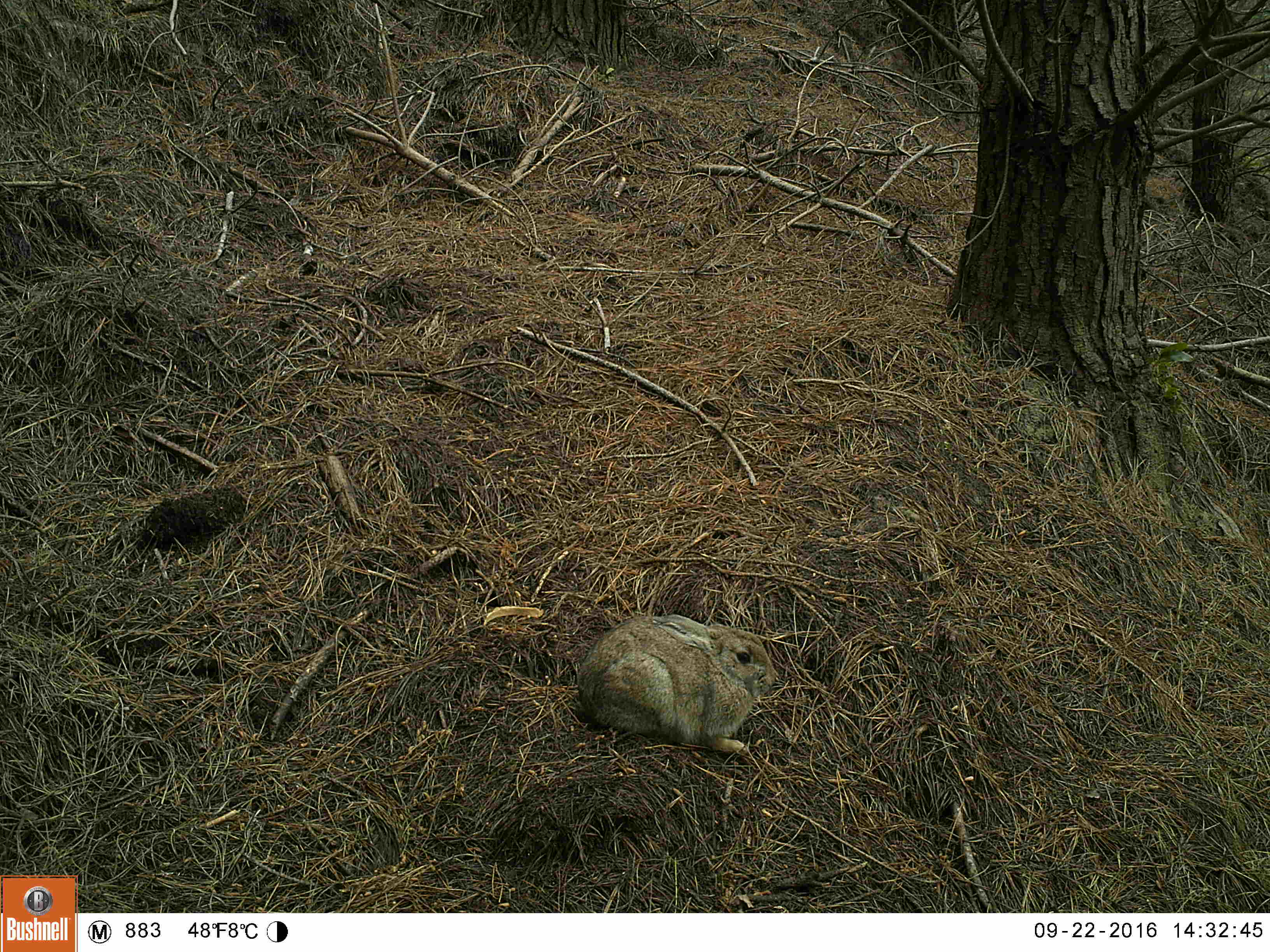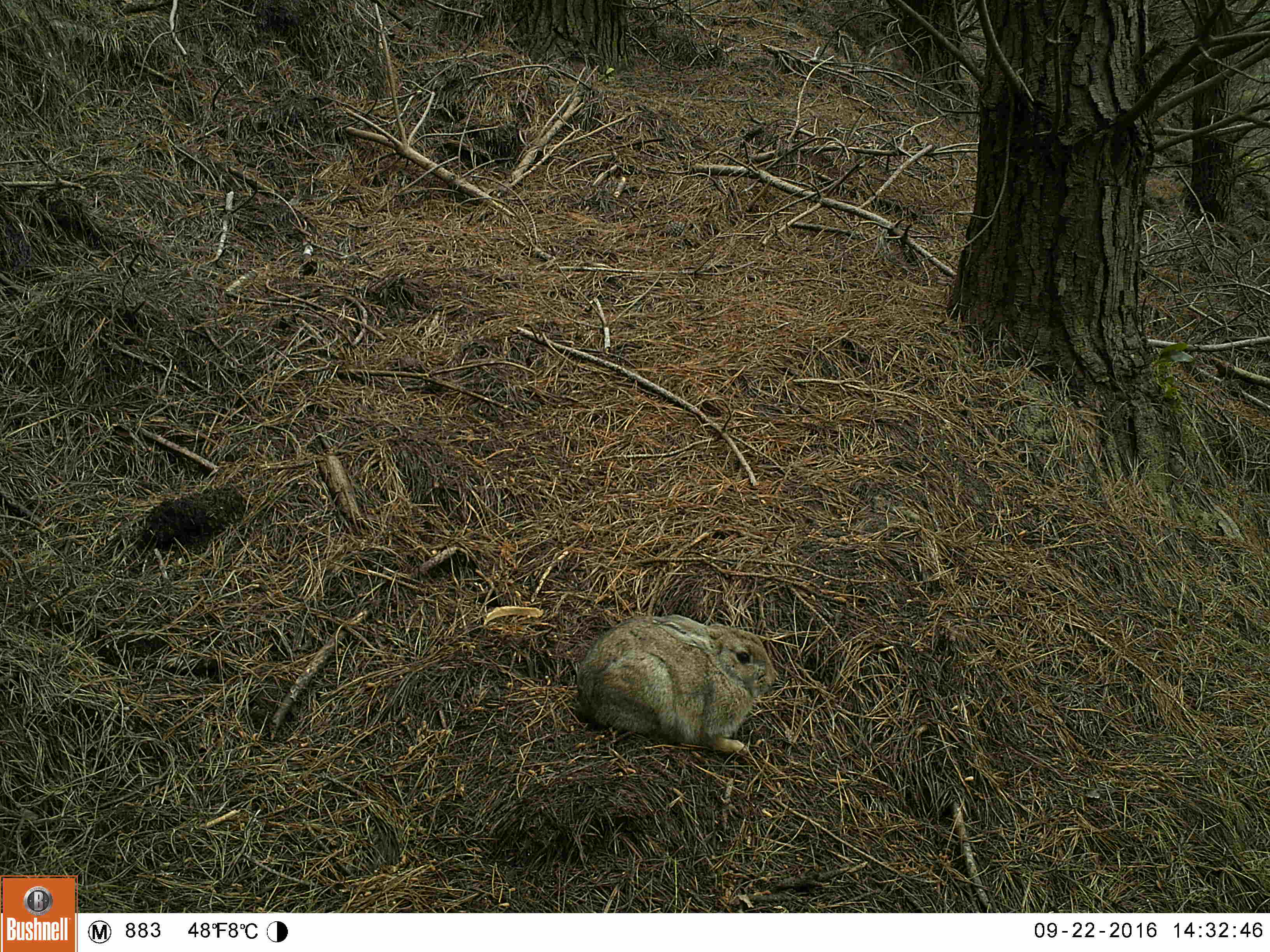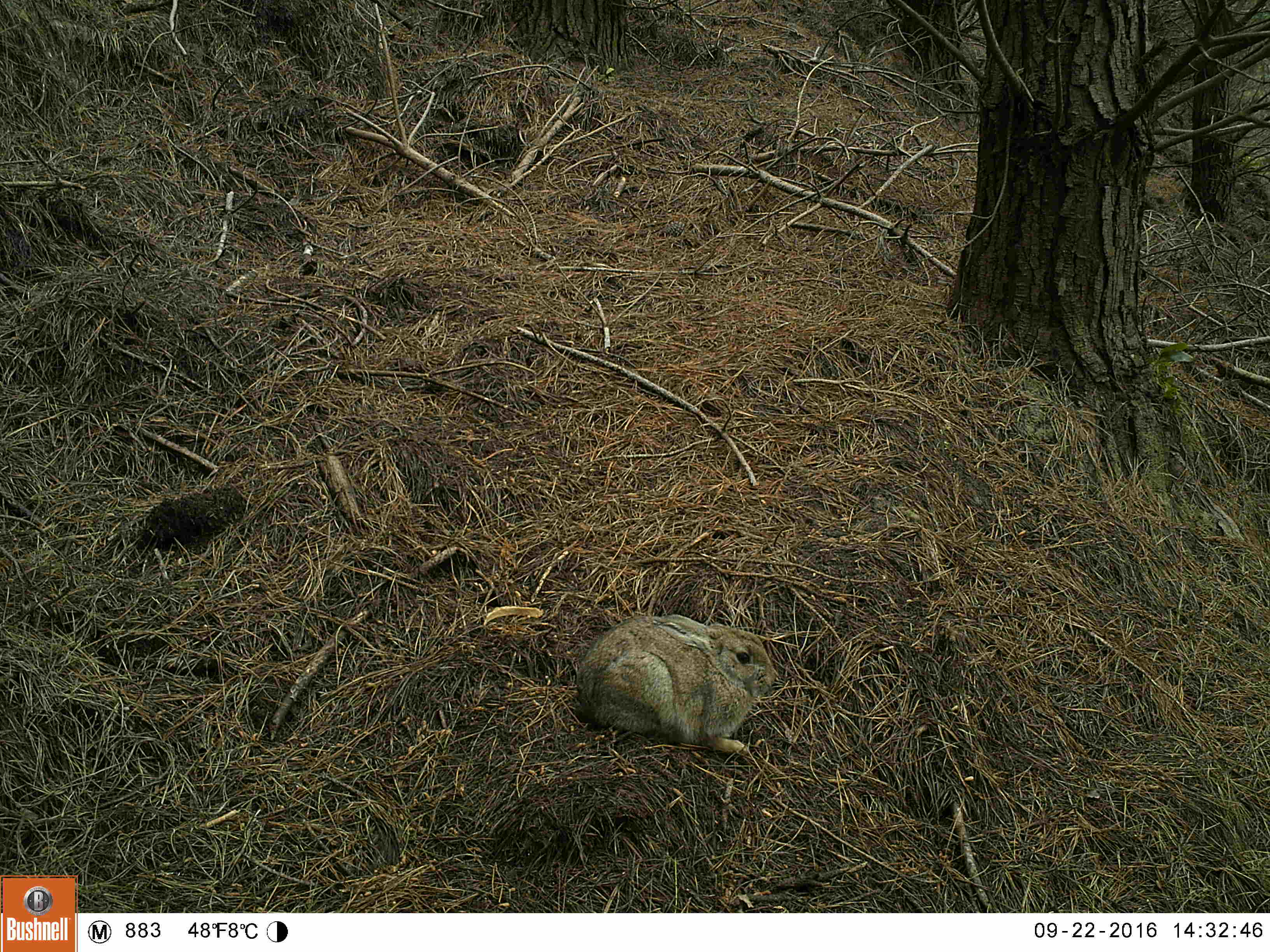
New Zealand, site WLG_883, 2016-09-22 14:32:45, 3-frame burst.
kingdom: Animalia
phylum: Chordata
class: Mammalia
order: Lagomorpha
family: Leporidae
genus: Oryctolagus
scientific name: Oryctolagus cuniculus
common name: european rabbit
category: rabbit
Rabbit (european rabbit) (Oryctolagus cuniculus).